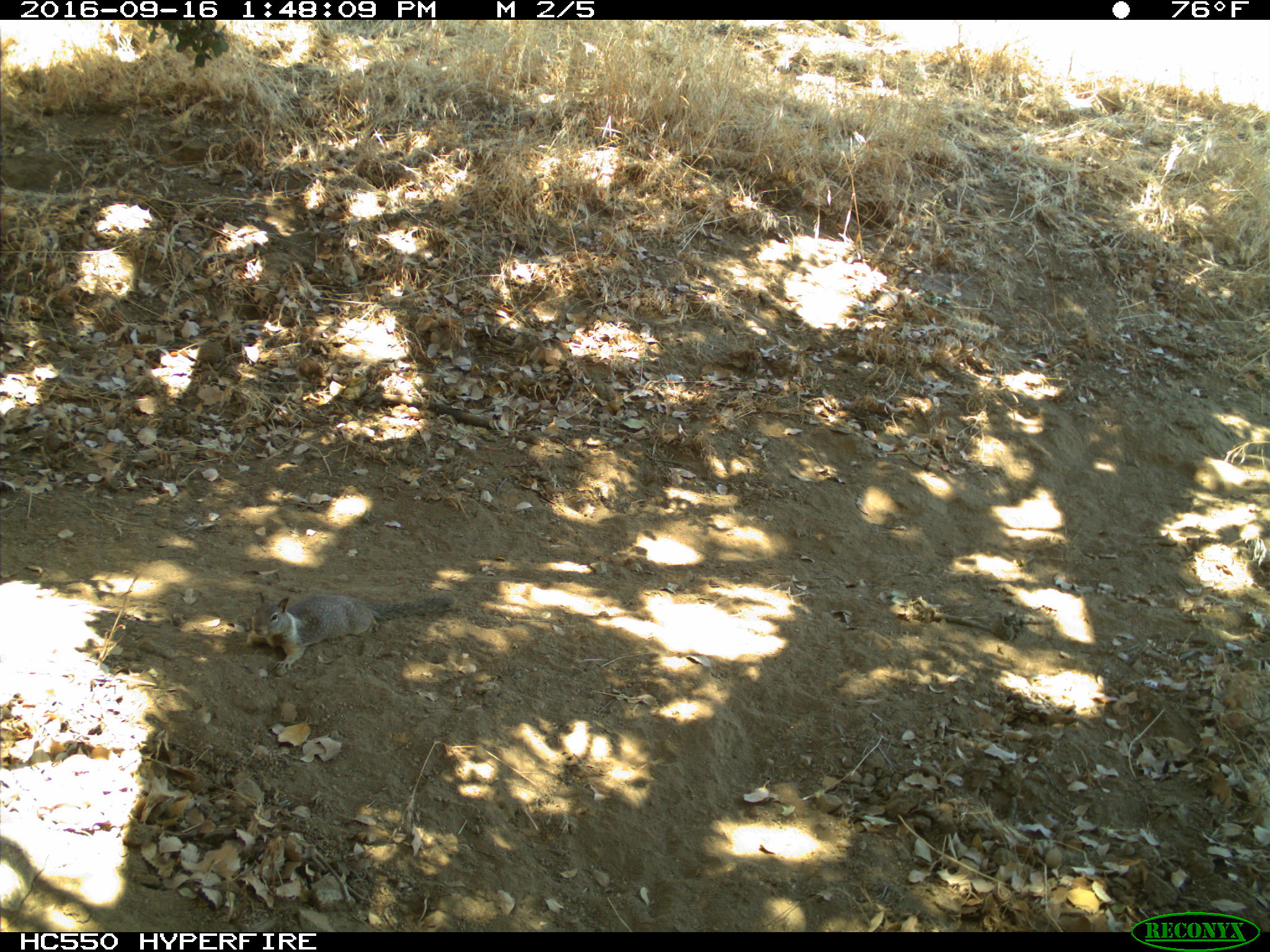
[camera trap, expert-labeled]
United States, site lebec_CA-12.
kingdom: Animalia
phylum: Chordata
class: Mammalia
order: Rodentia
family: Sciuridae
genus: Otospermophilus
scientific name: Otospermophilus beecheyi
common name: california ground squirrel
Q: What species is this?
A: Otospermophilus beecheyi (california ground squirrel).